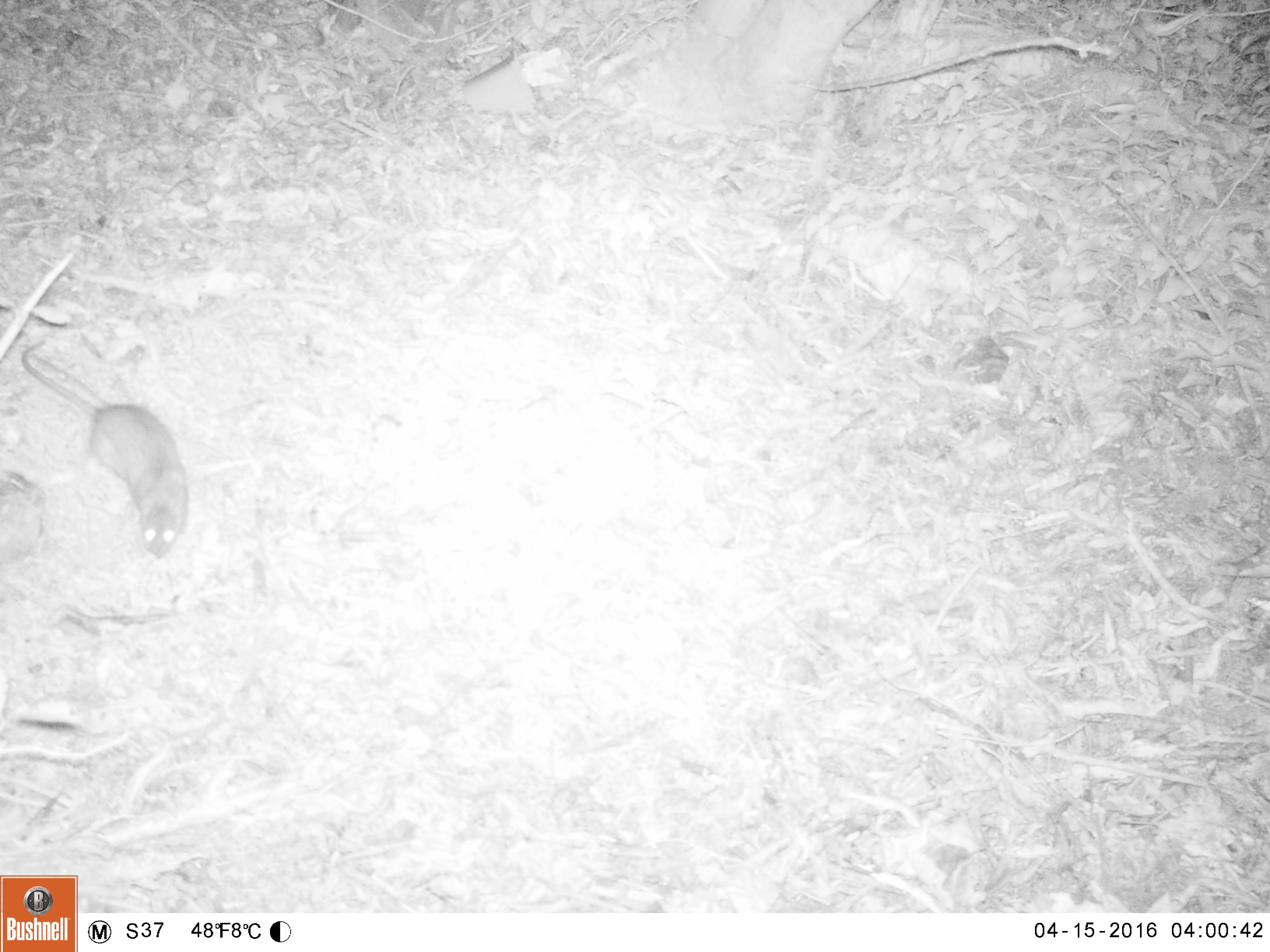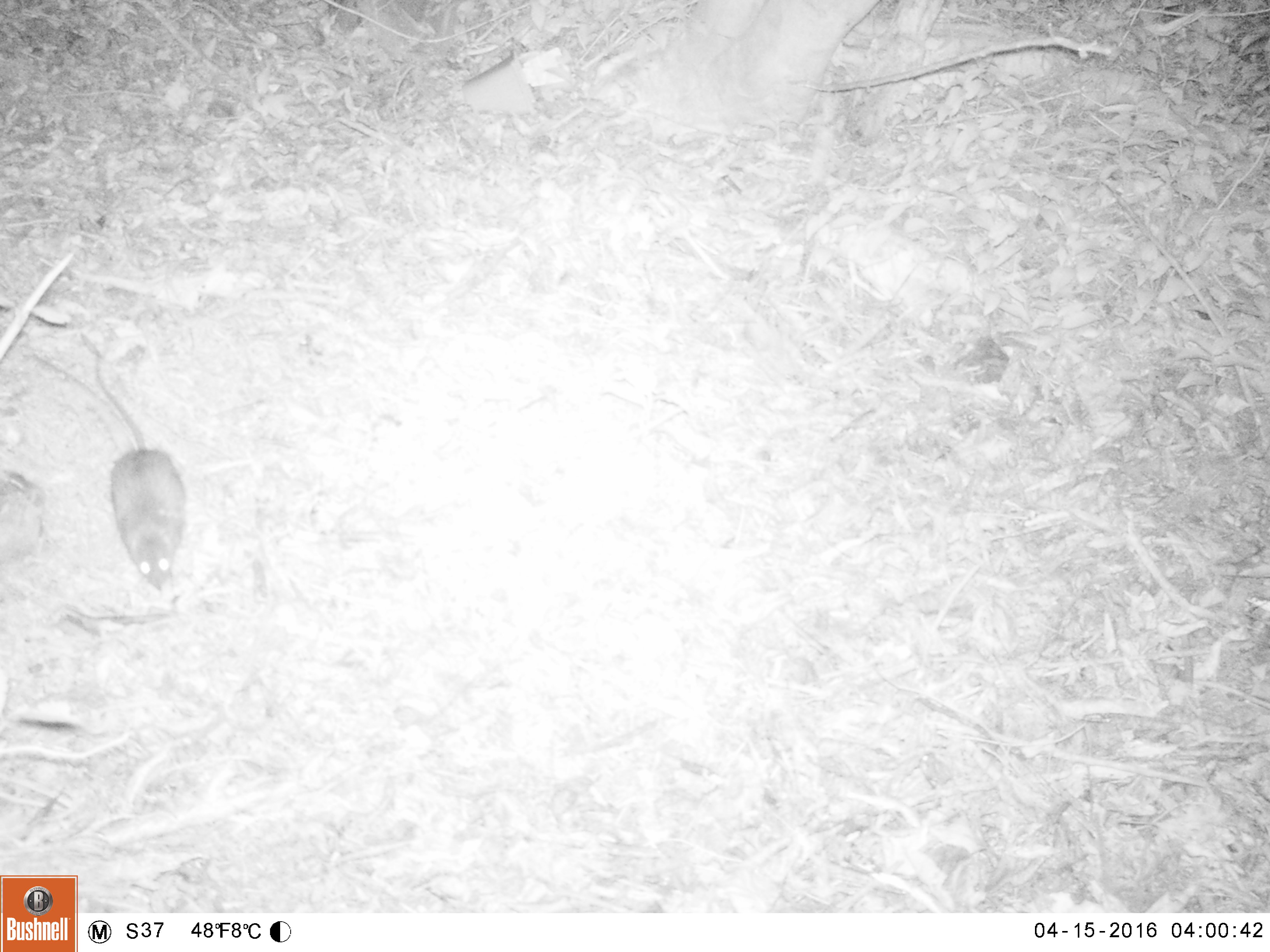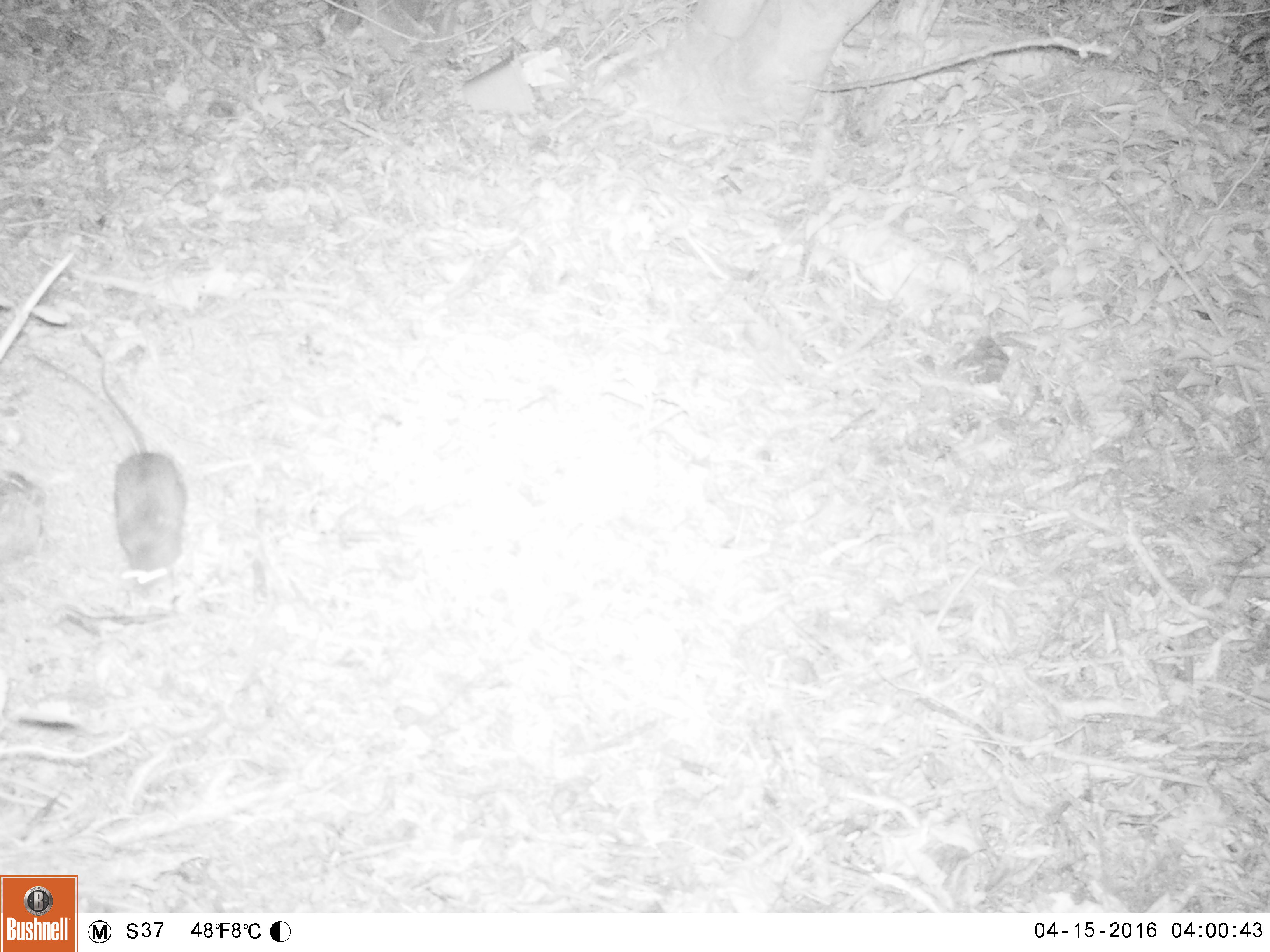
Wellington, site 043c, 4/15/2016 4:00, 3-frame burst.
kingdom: Animalia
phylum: Chordata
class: Mammalia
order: Rodentia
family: Muridae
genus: Rattus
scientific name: Rattus norvegicus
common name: norway rat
Norway rat (Rattus norvegicus).